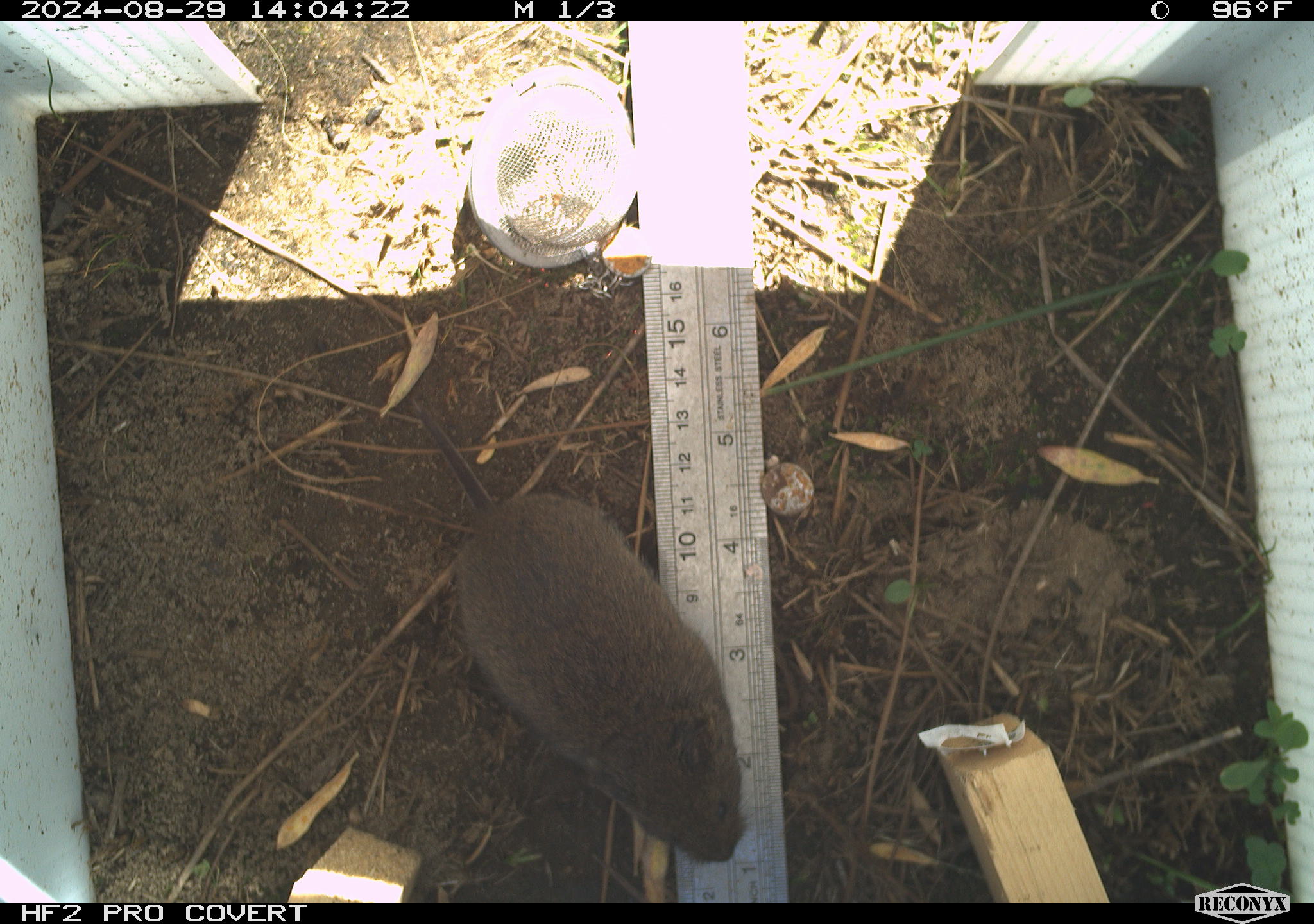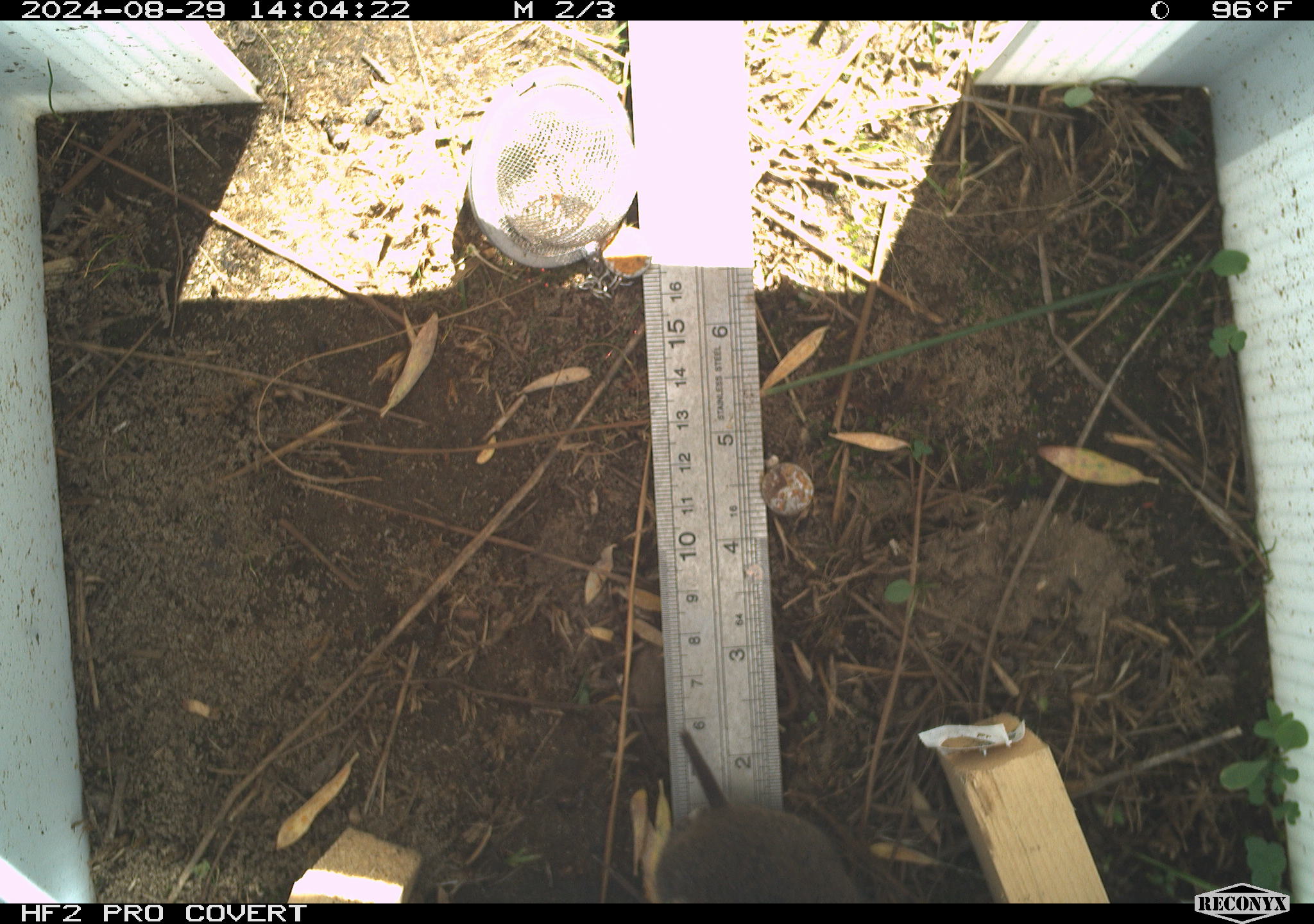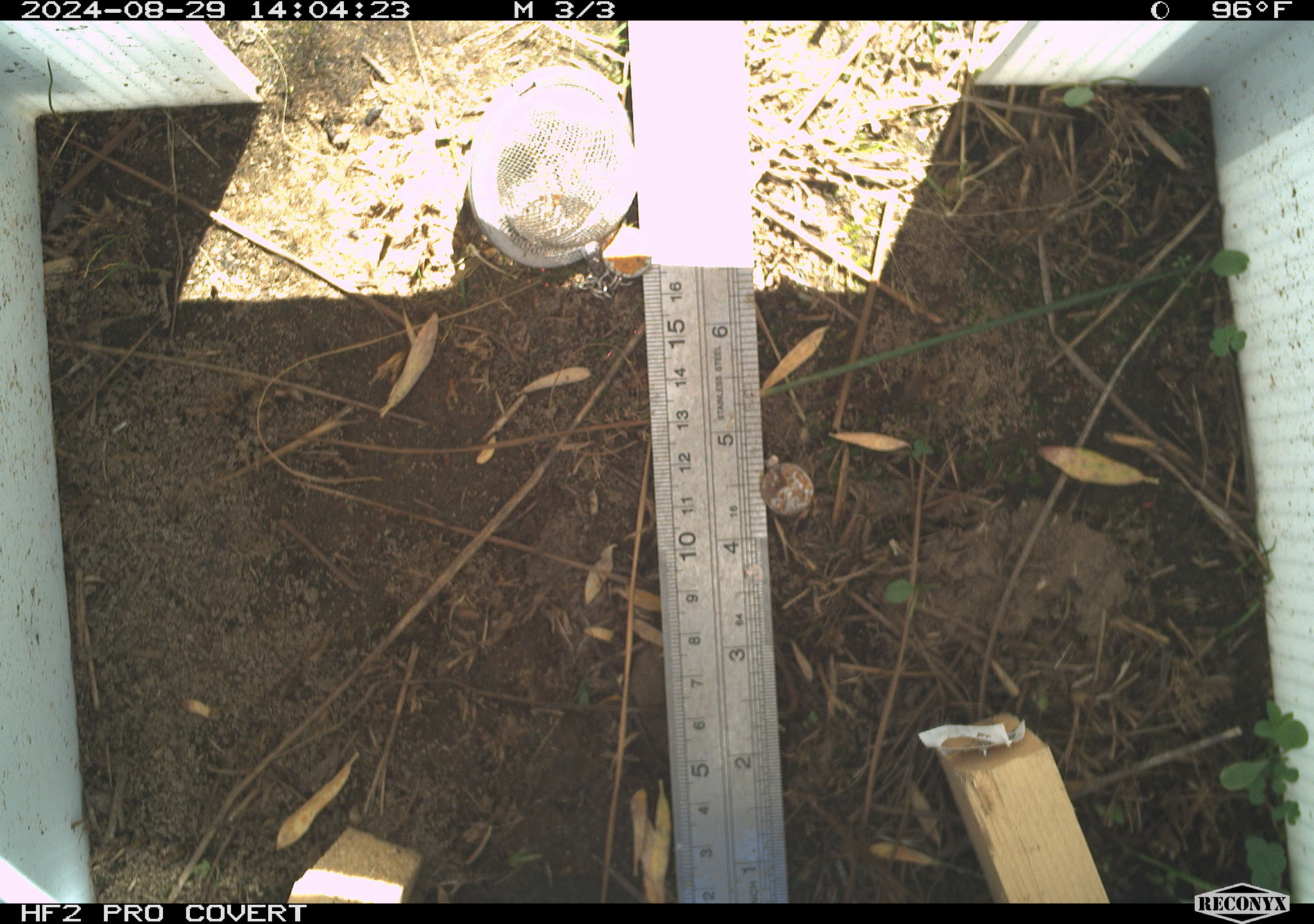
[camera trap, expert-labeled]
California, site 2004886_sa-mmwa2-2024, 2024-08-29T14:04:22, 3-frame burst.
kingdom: Animalia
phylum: Chordata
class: Mammalia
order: Rodentia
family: Cricetidae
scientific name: Arvicolinae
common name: voles, lemmings, and muskrats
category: arvicolinae subfamily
Arvicolinae subfamily (voles, lemmings, and muskrats) (Arvicolinae).